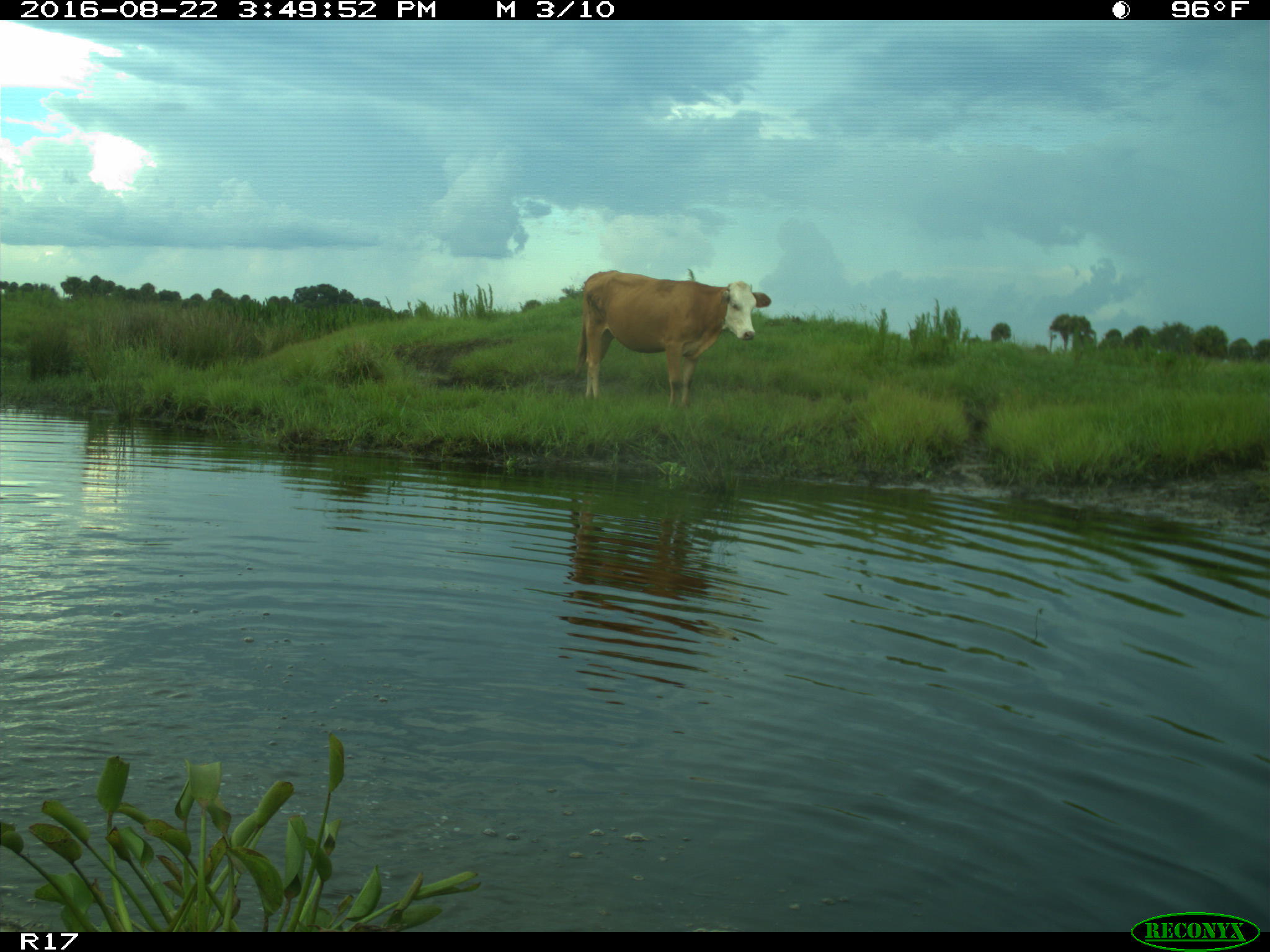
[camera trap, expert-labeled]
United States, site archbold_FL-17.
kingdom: Animalia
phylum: Chordata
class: Mammalia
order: Artiodactyla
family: Bovidae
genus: Bos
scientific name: Bos taurus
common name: domestic cow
Bos taurus (domestic cow).